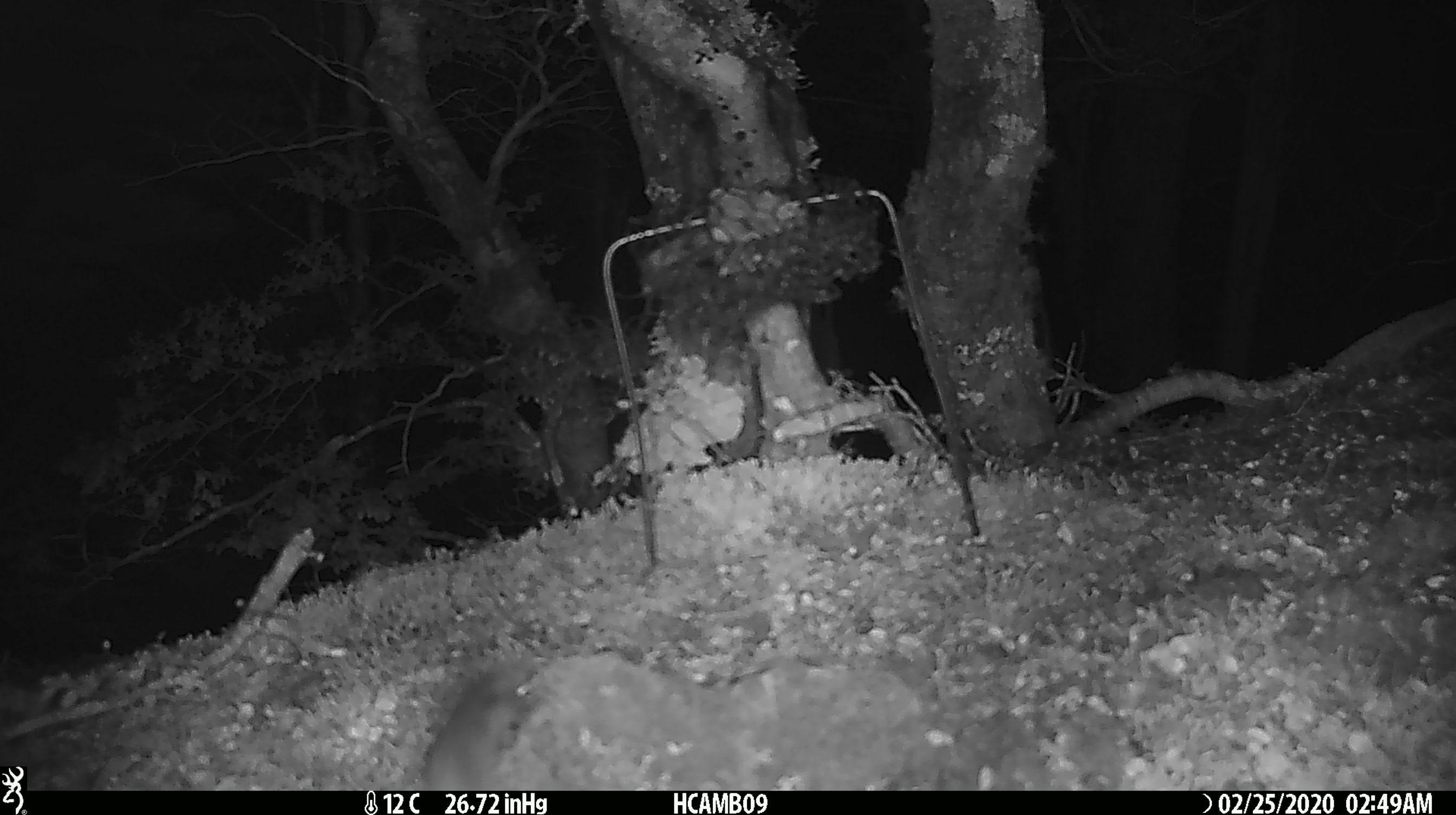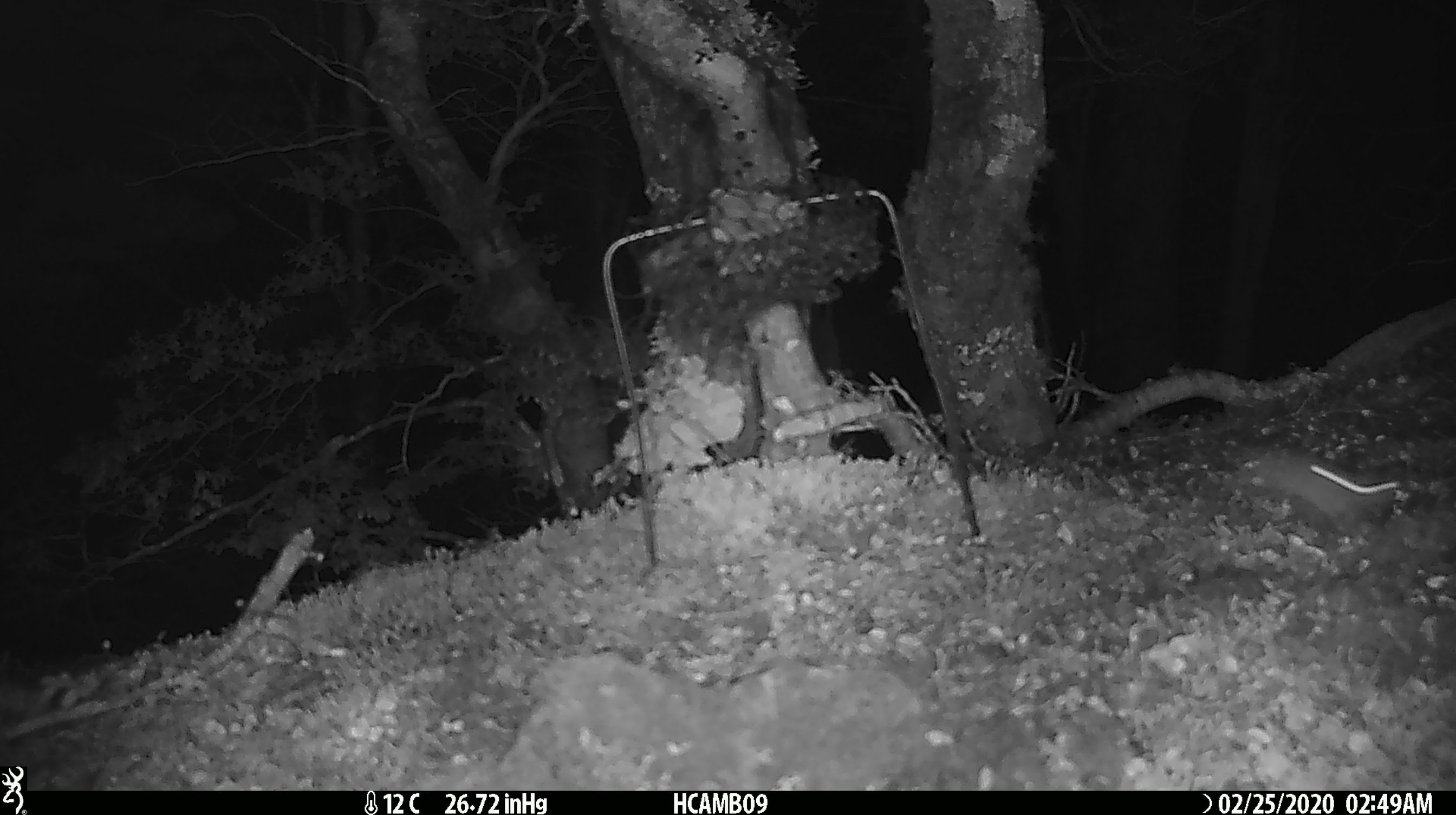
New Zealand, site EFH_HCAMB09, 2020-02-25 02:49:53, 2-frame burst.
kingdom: Animalia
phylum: Chordata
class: Mammalia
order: Rodentia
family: Muridae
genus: Mus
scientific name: Mus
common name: mouse